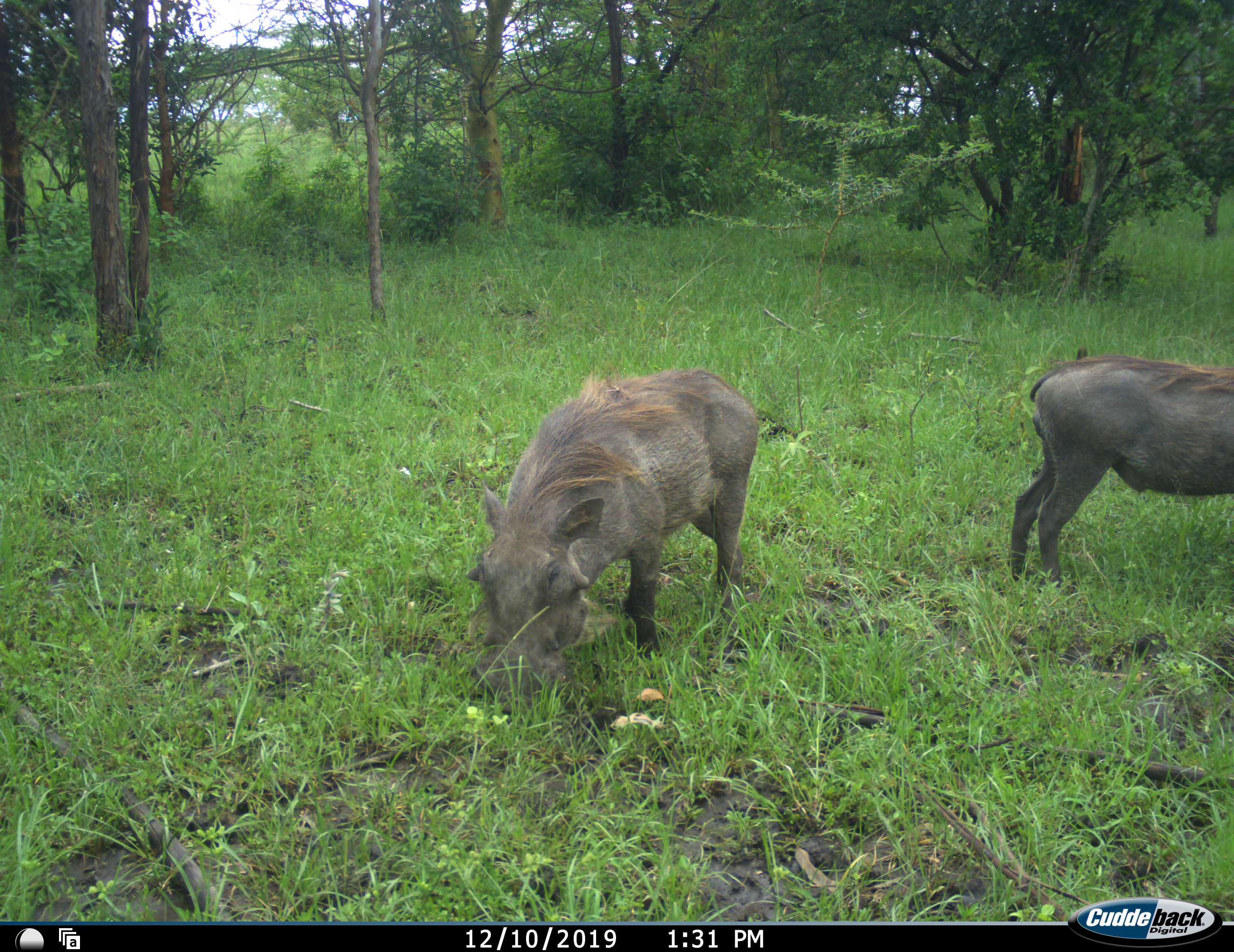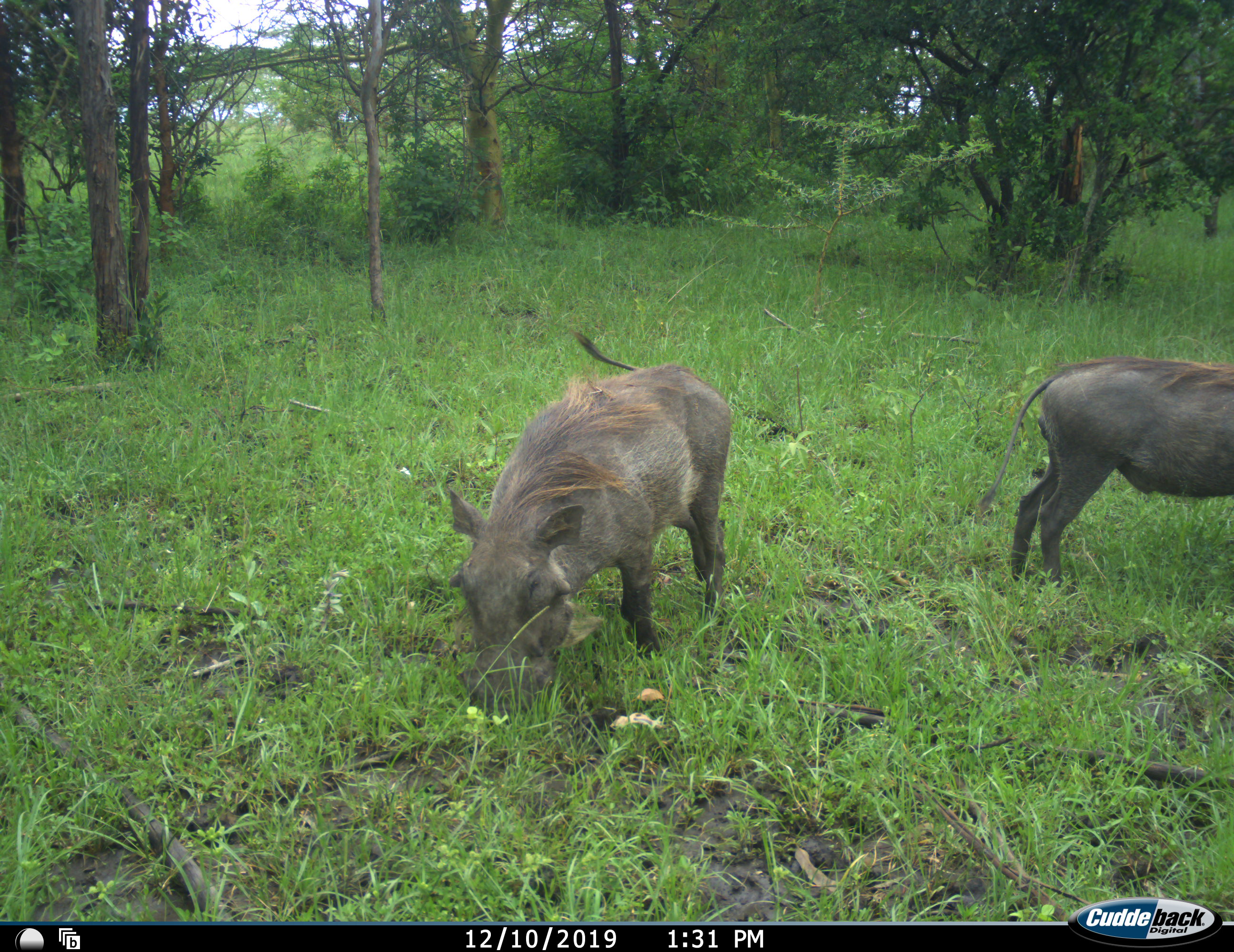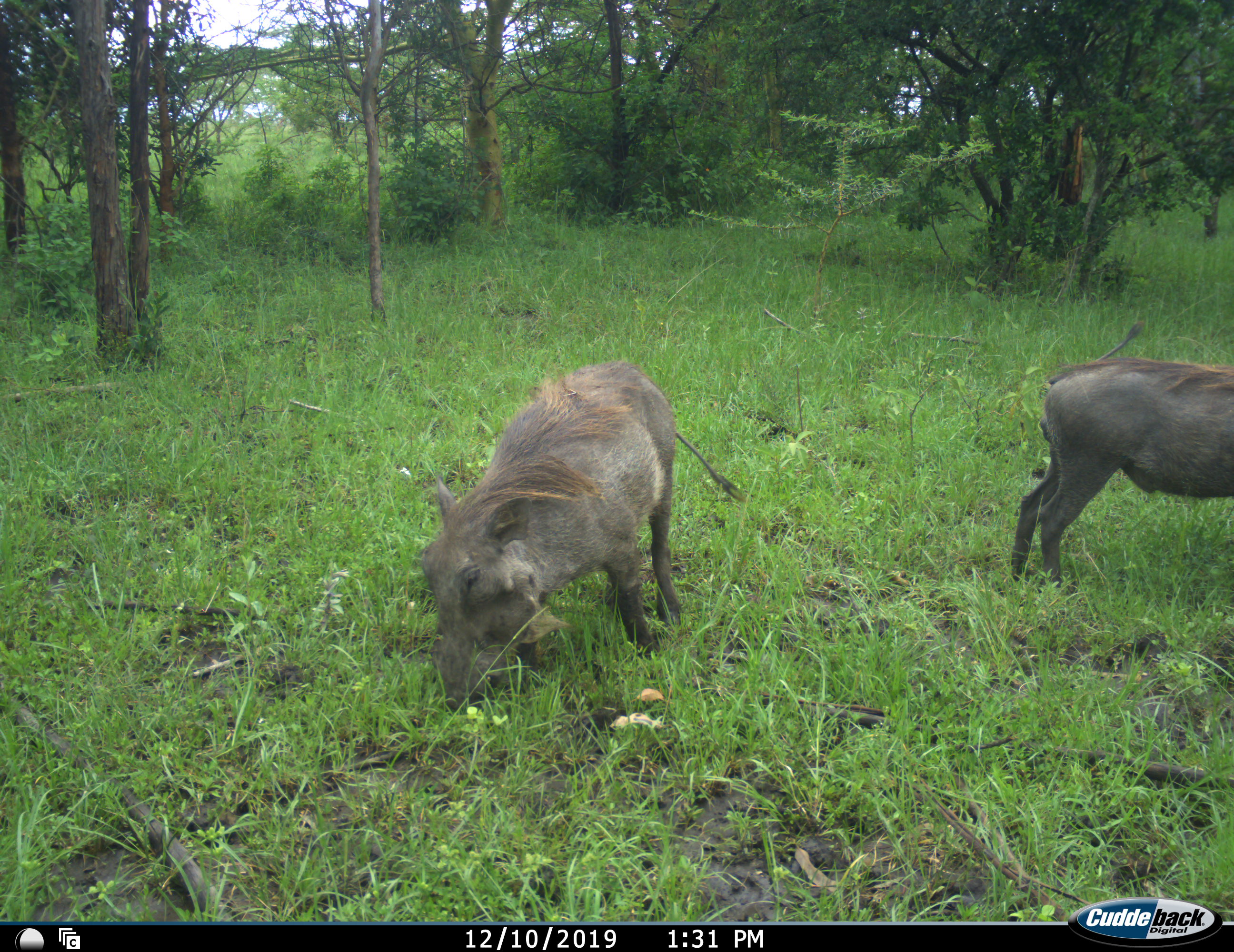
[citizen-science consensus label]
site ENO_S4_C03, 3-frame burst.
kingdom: Animalia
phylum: Chordata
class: Mammalia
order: Artiodactyla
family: Suidae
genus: Phacochoerus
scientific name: Phacochoerus africanus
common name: warthog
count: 2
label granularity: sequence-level